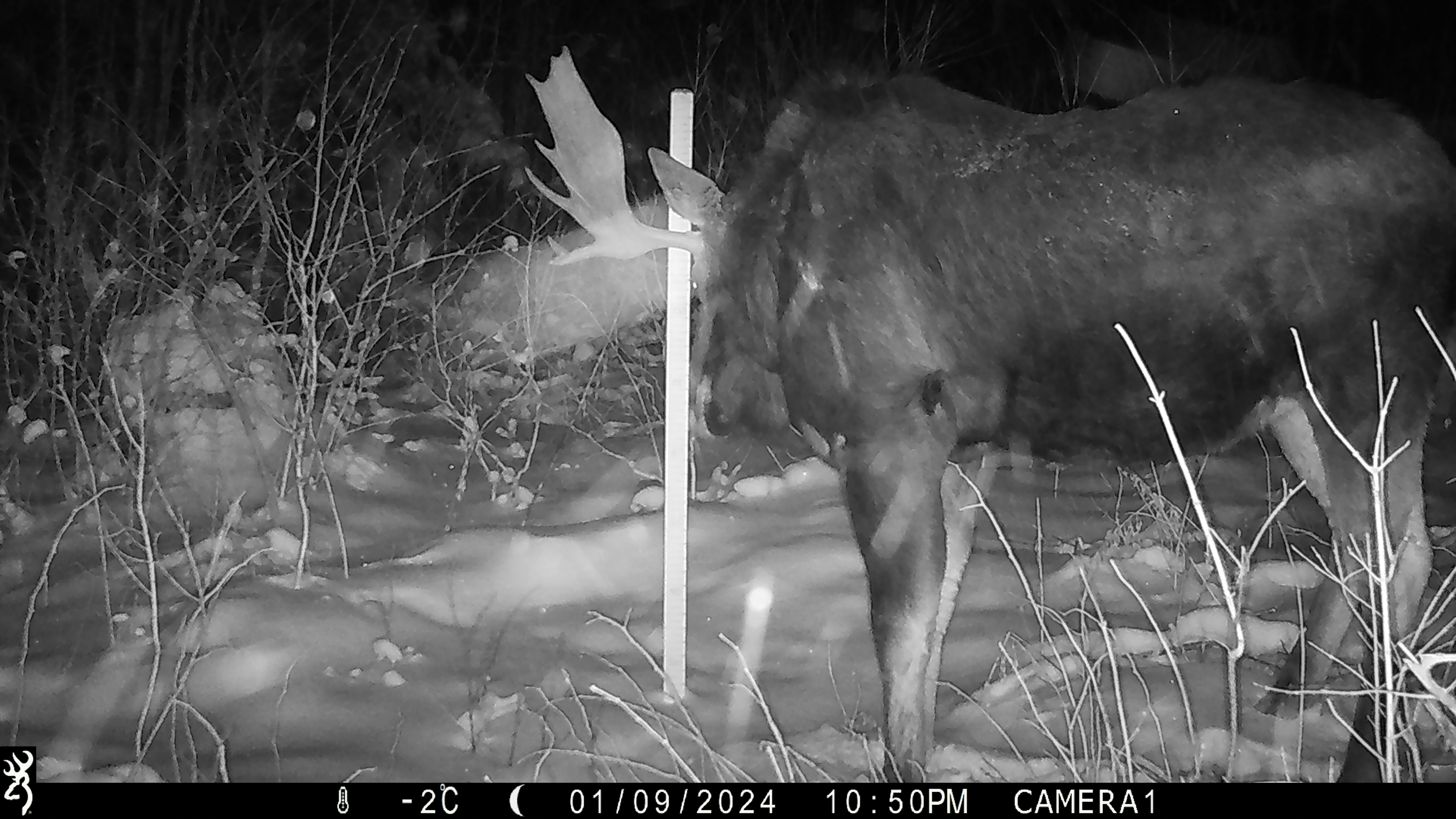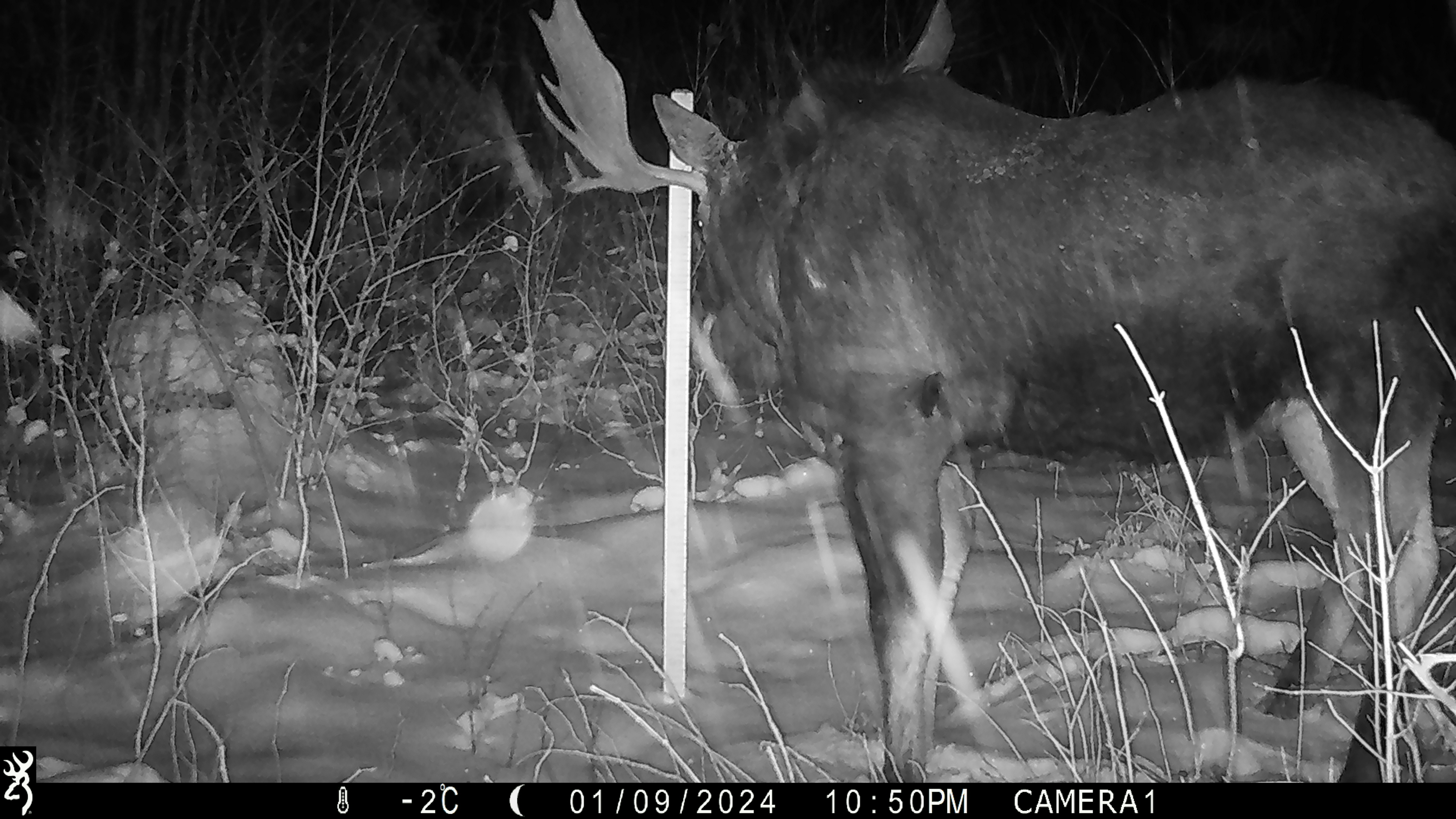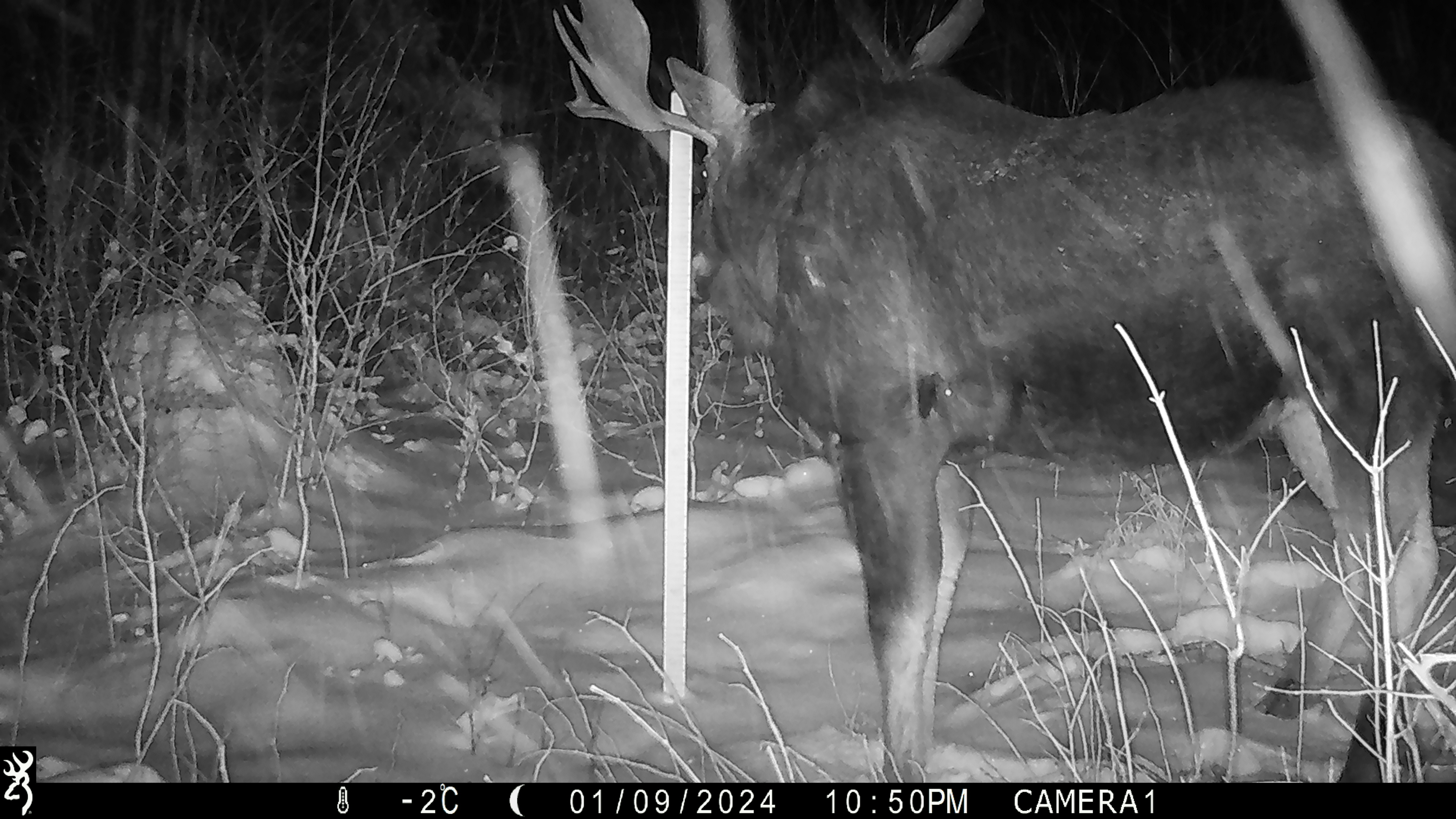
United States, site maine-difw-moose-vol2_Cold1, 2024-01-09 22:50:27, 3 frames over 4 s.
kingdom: Animalia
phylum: Chordata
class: Mammalia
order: Artiodactyla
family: Cervidae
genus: Alces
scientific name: Alces alces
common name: moose